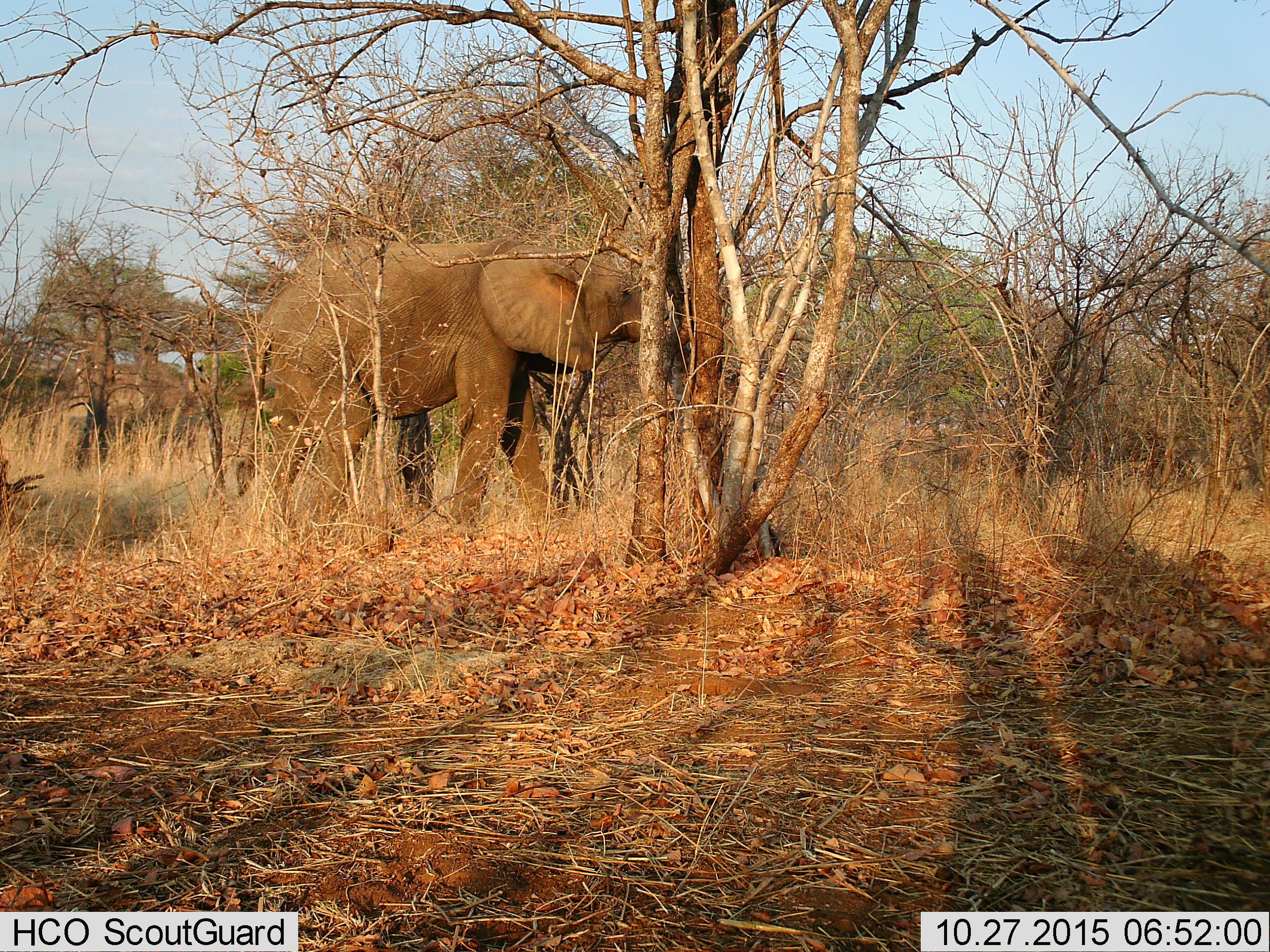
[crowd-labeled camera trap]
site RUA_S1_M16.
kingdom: Animalia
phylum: Chordata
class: Mammalia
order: Proboscidea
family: Elephantidae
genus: Loxodonta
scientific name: Loxodonta africana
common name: african bush elephant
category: elephant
Elephant (african bush elephant) (Loxodonta africana), count 1. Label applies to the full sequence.